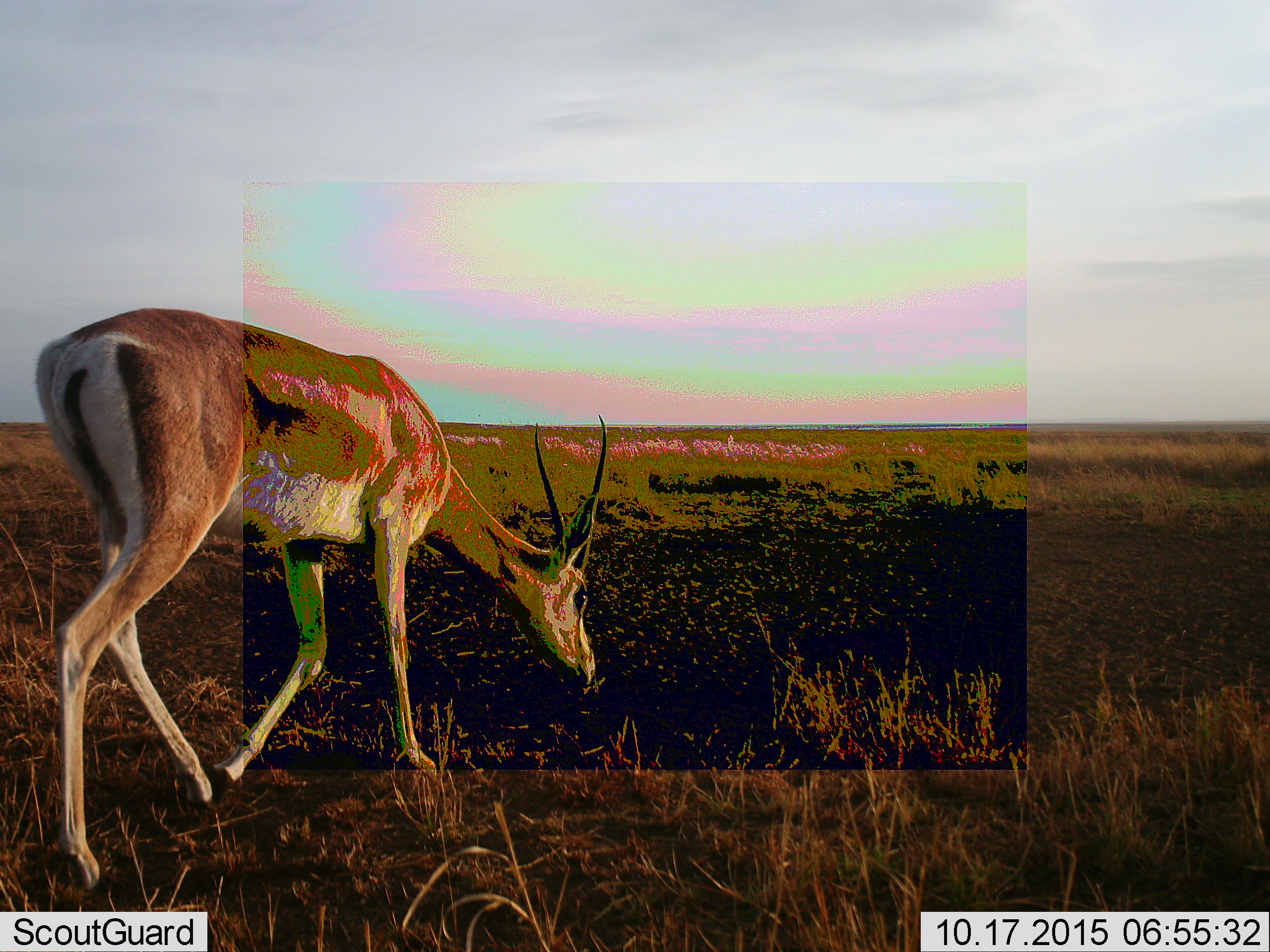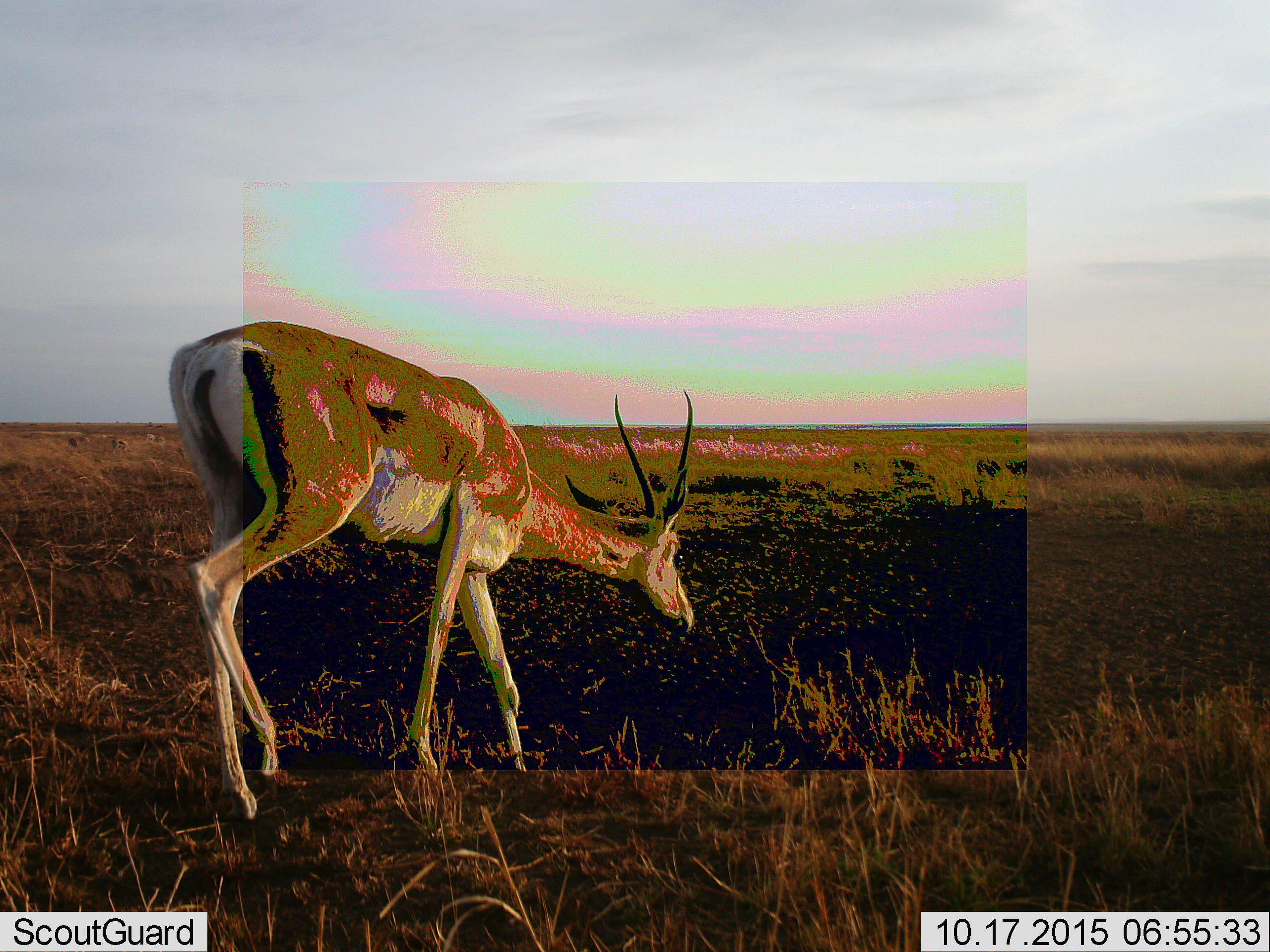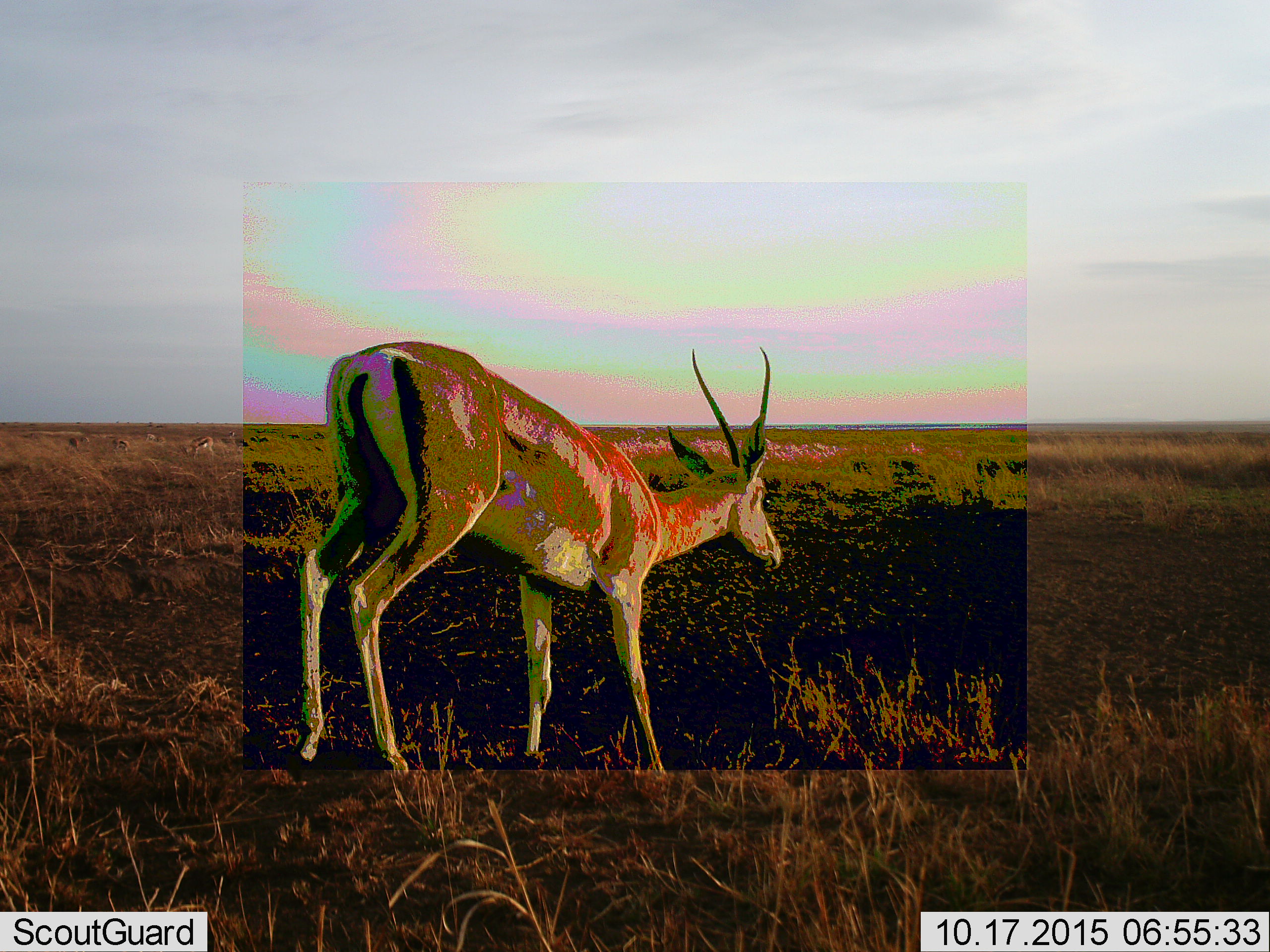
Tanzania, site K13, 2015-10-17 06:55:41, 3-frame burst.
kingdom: Animalia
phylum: Chordata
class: Mammalia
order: Artiodactyla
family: Bovidae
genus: Nanger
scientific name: Nanger granti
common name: grant's gazelle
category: gazellegrants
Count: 1.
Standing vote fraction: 20%.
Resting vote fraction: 0%.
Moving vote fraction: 40%.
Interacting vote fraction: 0%.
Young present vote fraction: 0%.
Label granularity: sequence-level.